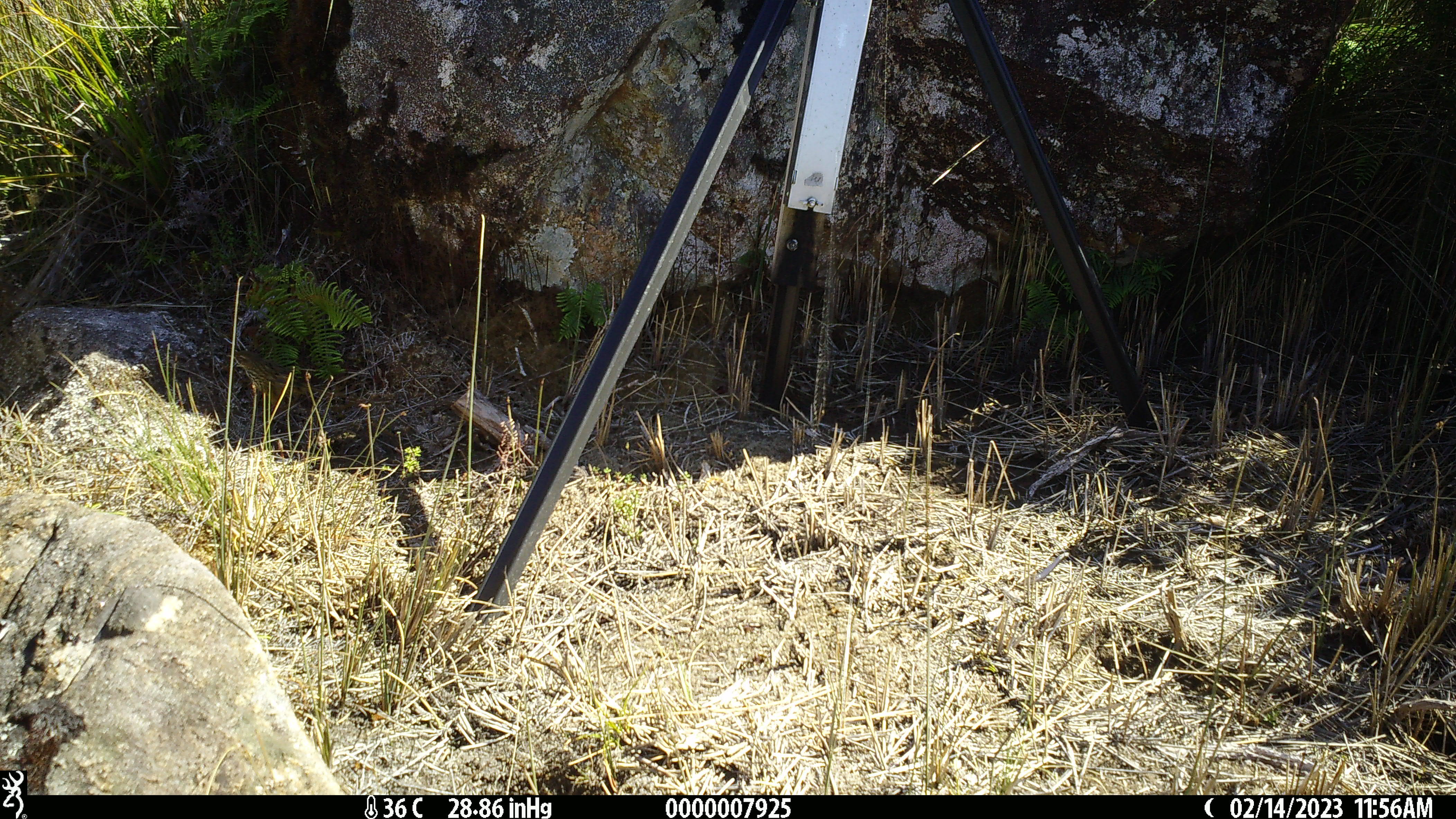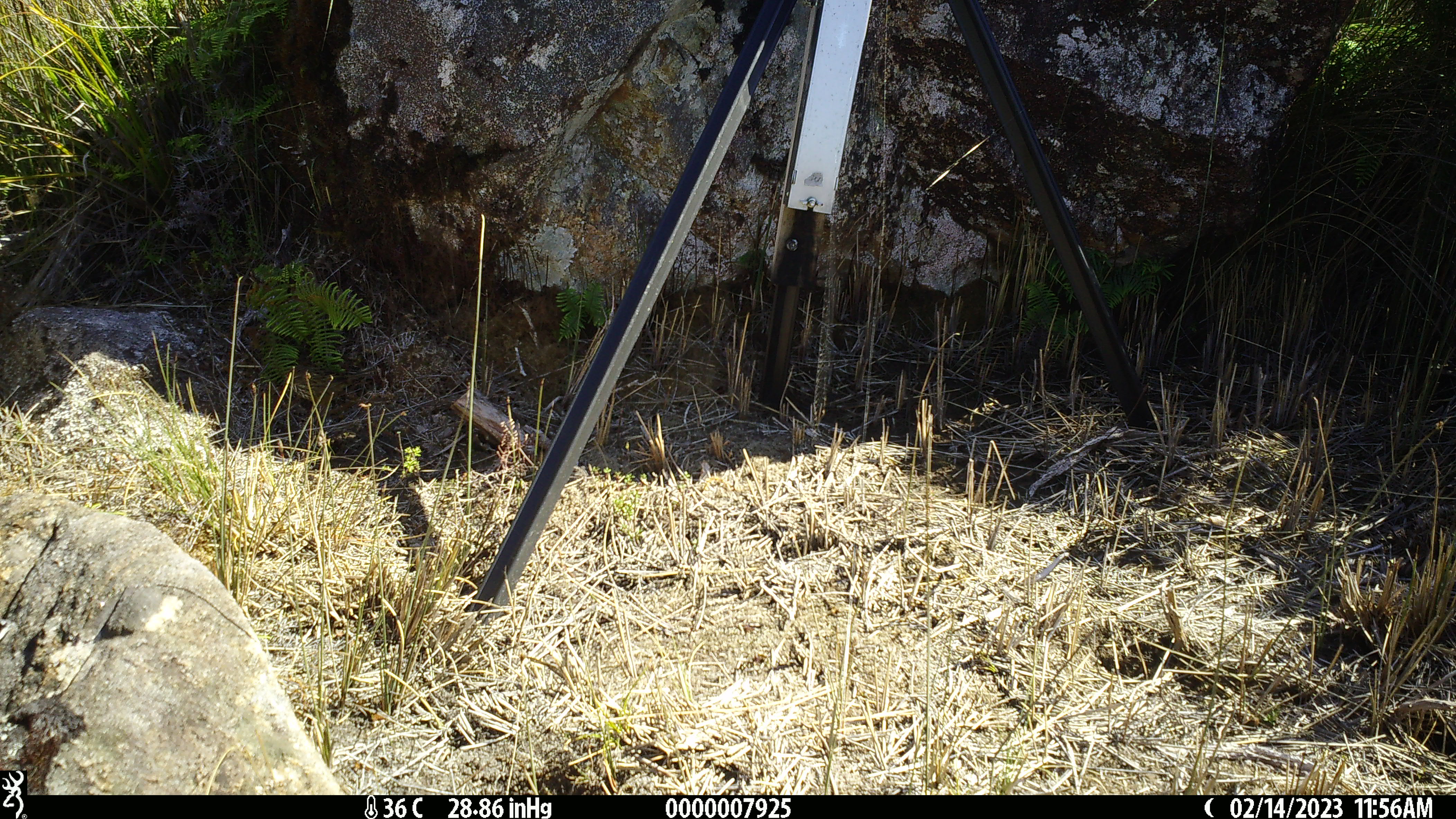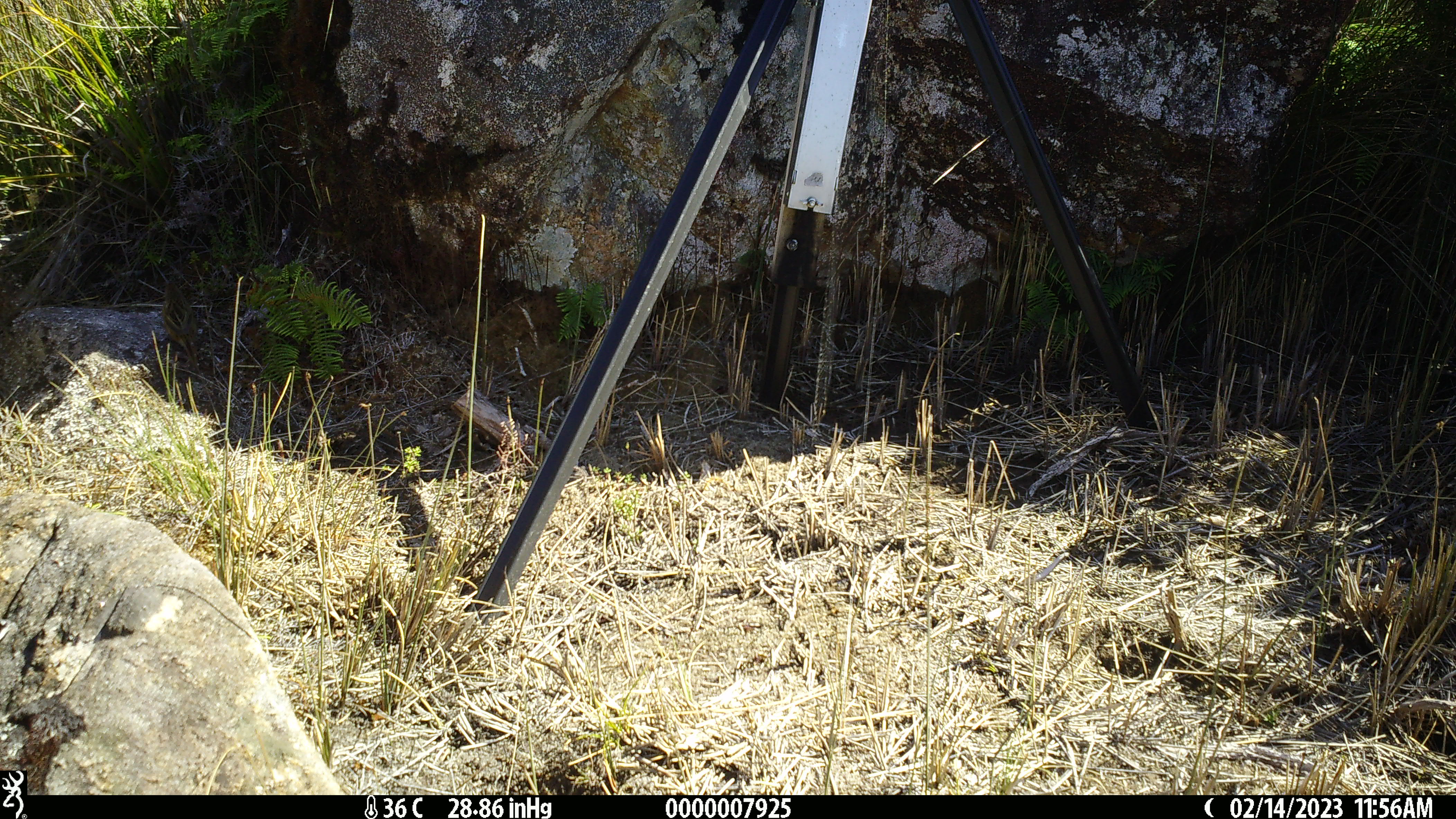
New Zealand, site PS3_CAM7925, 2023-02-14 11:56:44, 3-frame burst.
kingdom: Animalia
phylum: Chordata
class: Aves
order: Passeriformes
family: Locustellidae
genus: Megalurus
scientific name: Bowdleria punctata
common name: new zealand fernbird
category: fernbird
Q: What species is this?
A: Fernbird (new zealand fernbird) (Bowdleria punctata).